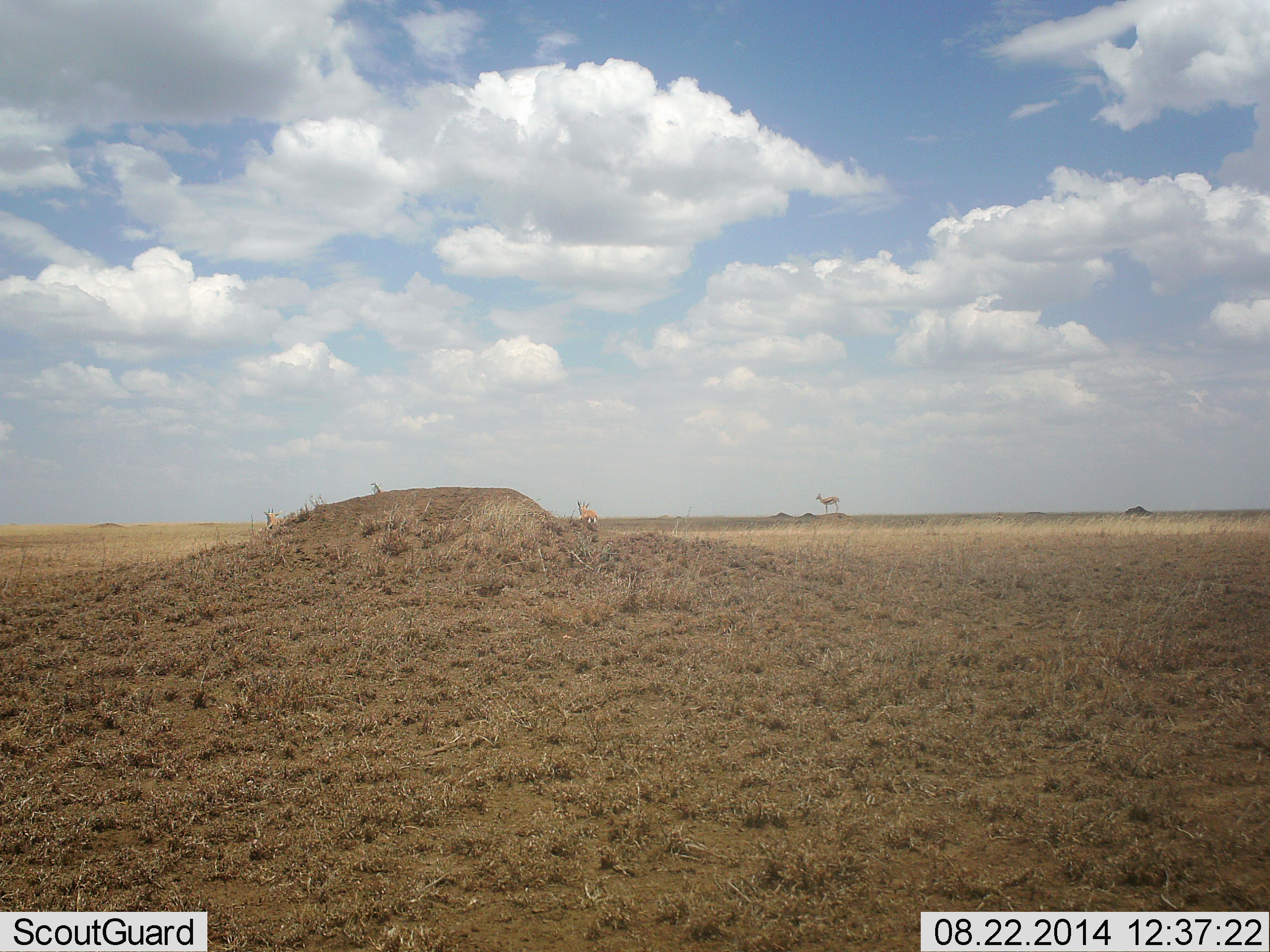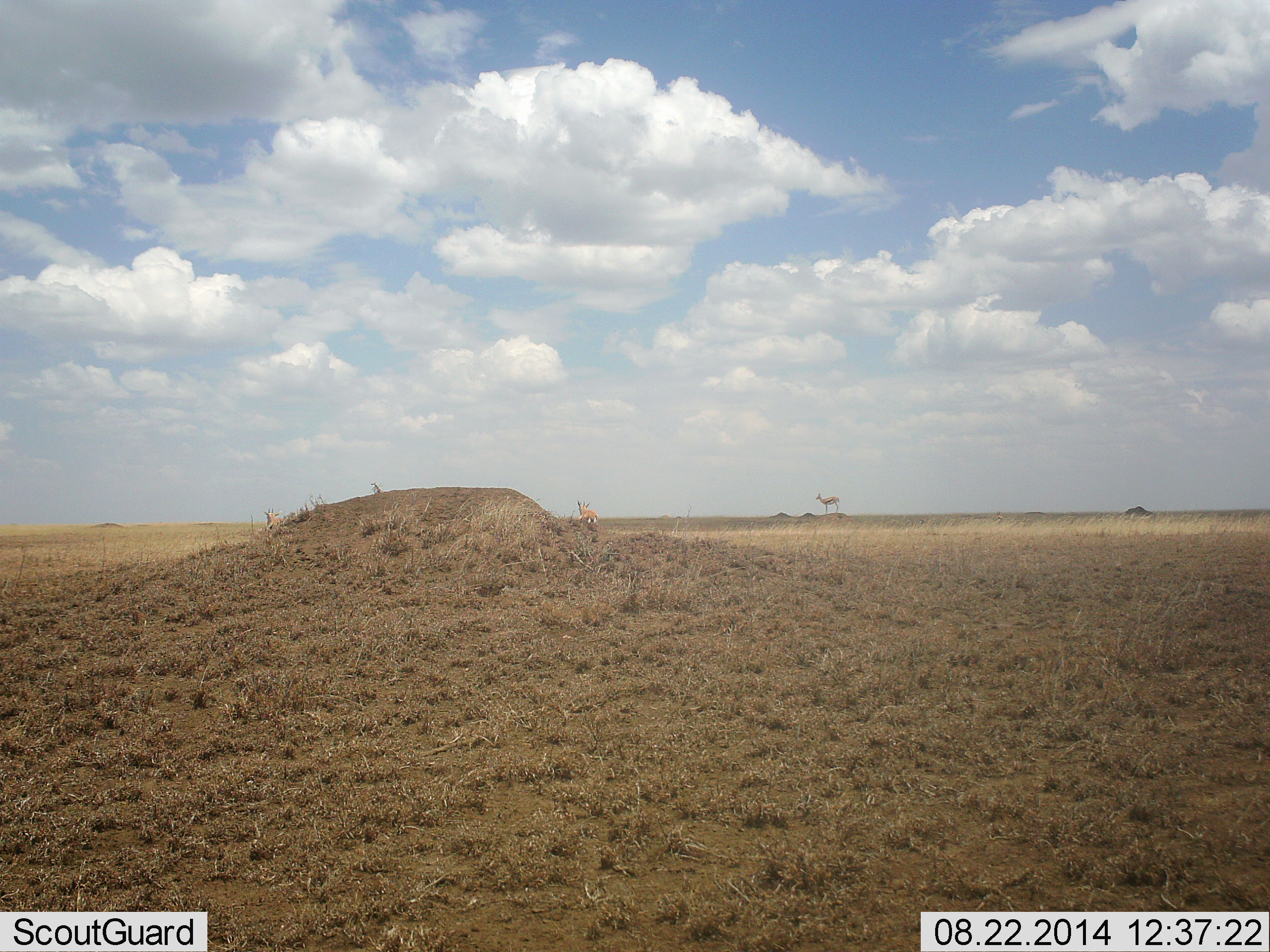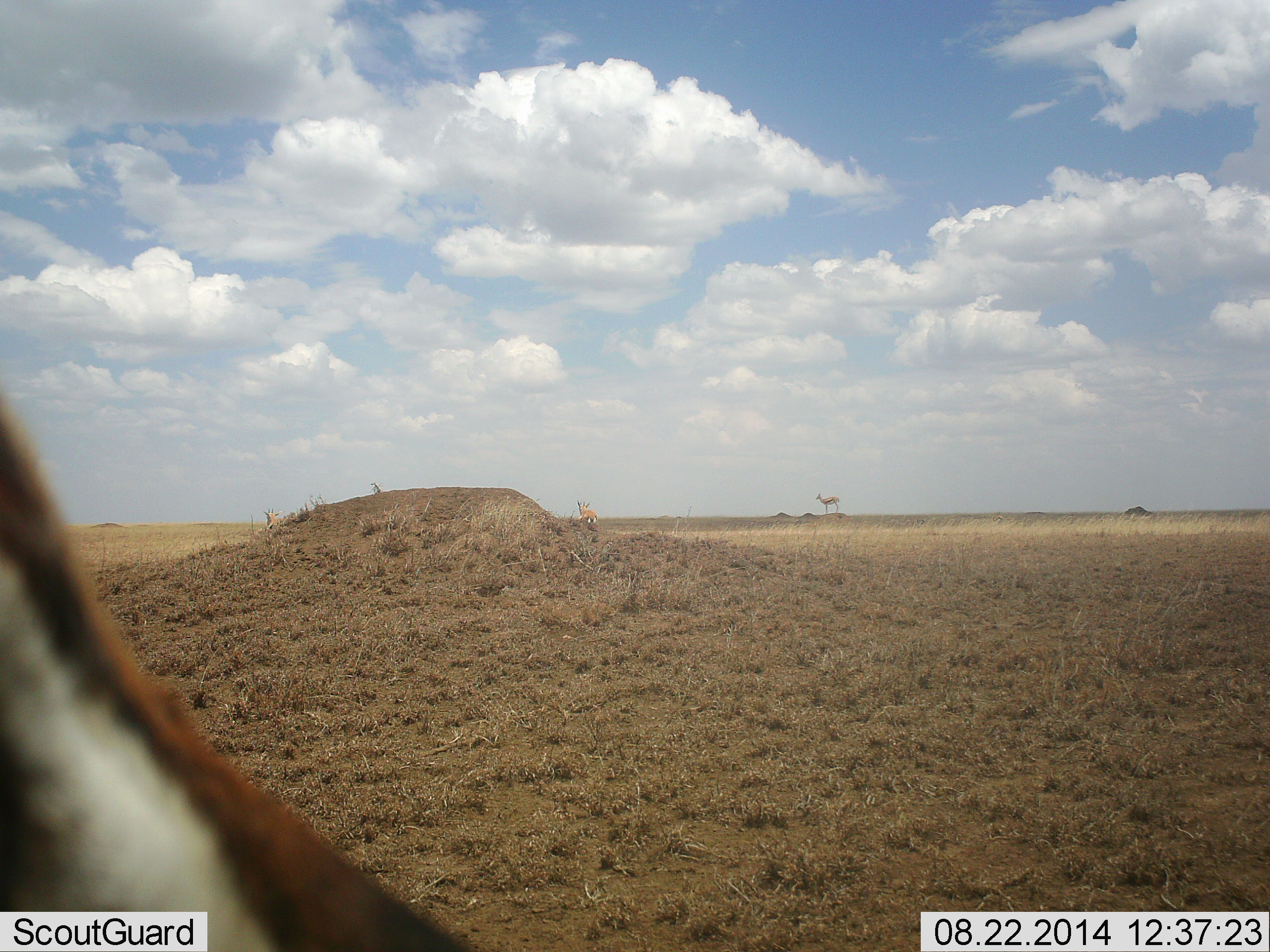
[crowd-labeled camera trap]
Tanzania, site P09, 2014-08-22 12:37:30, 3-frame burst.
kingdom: Animalia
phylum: Chordata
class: Mammalia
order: Artiodactyla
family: Bovidae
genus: Eudorcas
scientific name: Eudorcas thomsonii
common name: thomson's gazelle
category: gazellethomsons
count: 3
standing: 82%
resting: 0%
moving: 55%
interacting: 0%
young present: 0%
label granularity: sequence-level